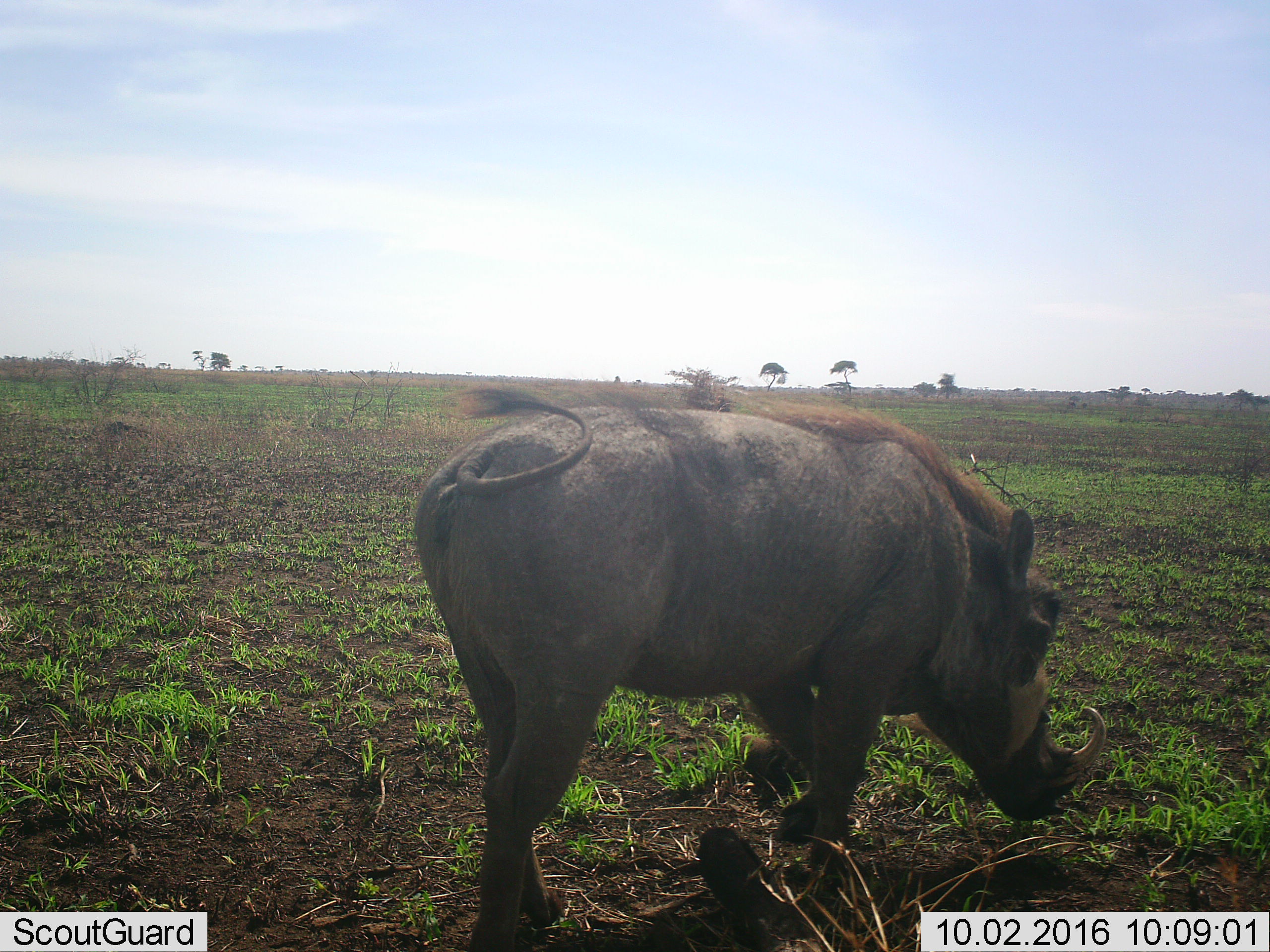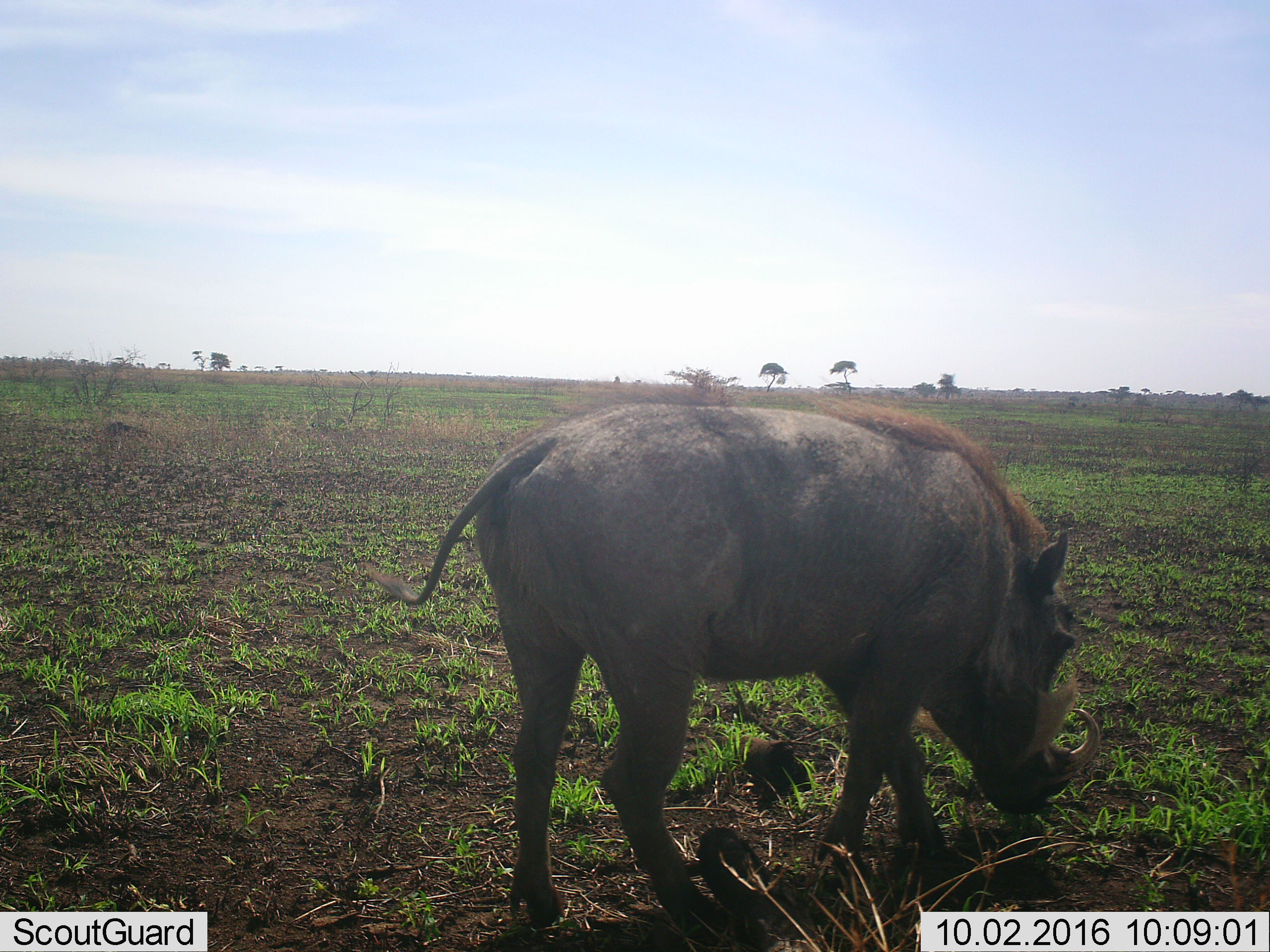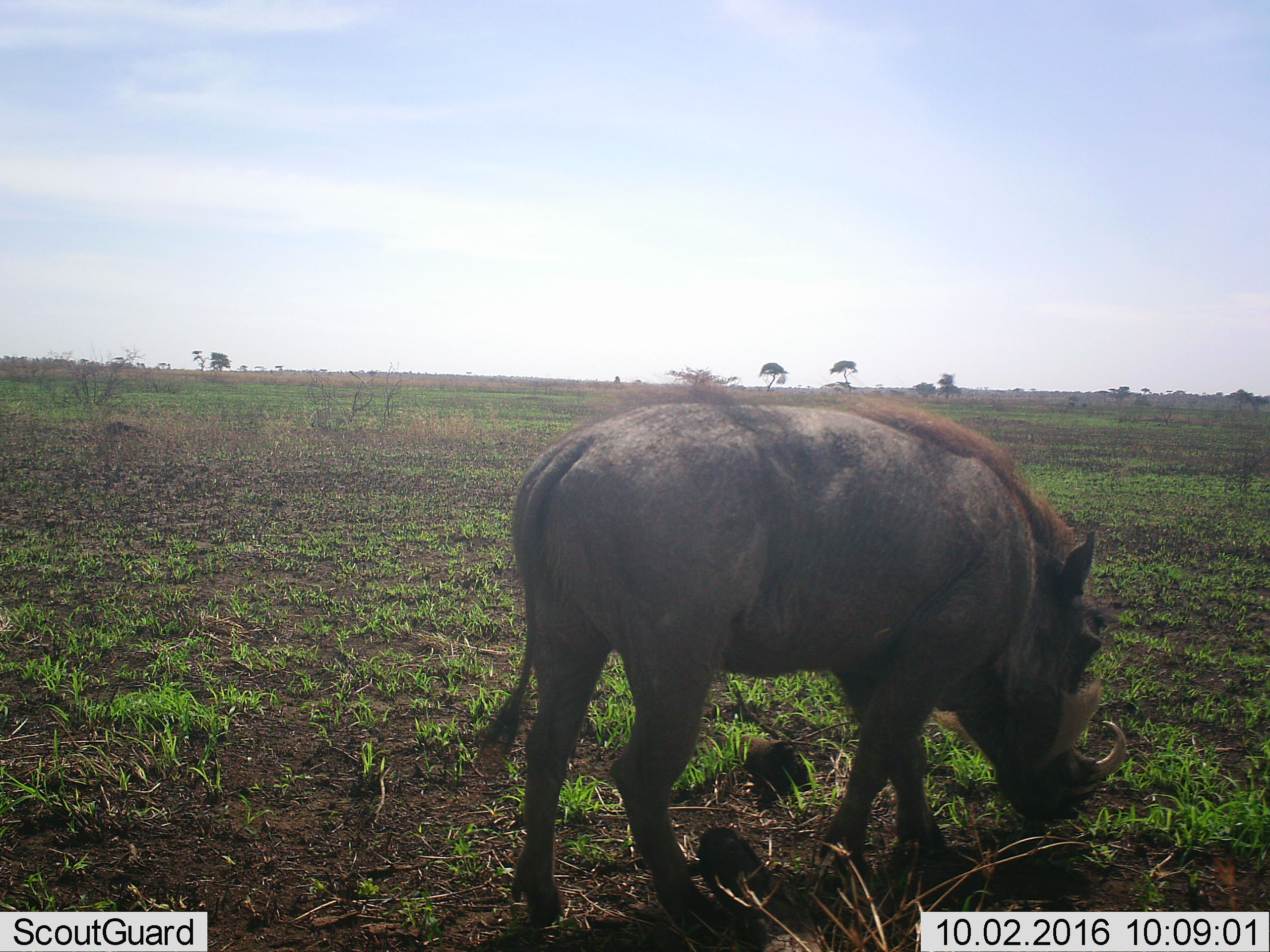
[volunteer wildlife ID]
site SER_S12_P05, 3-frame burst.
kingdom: Animalia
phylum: Chordata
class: Mammalia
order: Artiodactyla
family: Suidae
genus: Phacochoerus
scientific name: Phacochoerus africanus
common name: warthog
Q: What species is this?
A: Warthog (Phacochoerus africanus).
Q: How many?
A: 1.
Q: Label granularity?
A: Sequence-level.